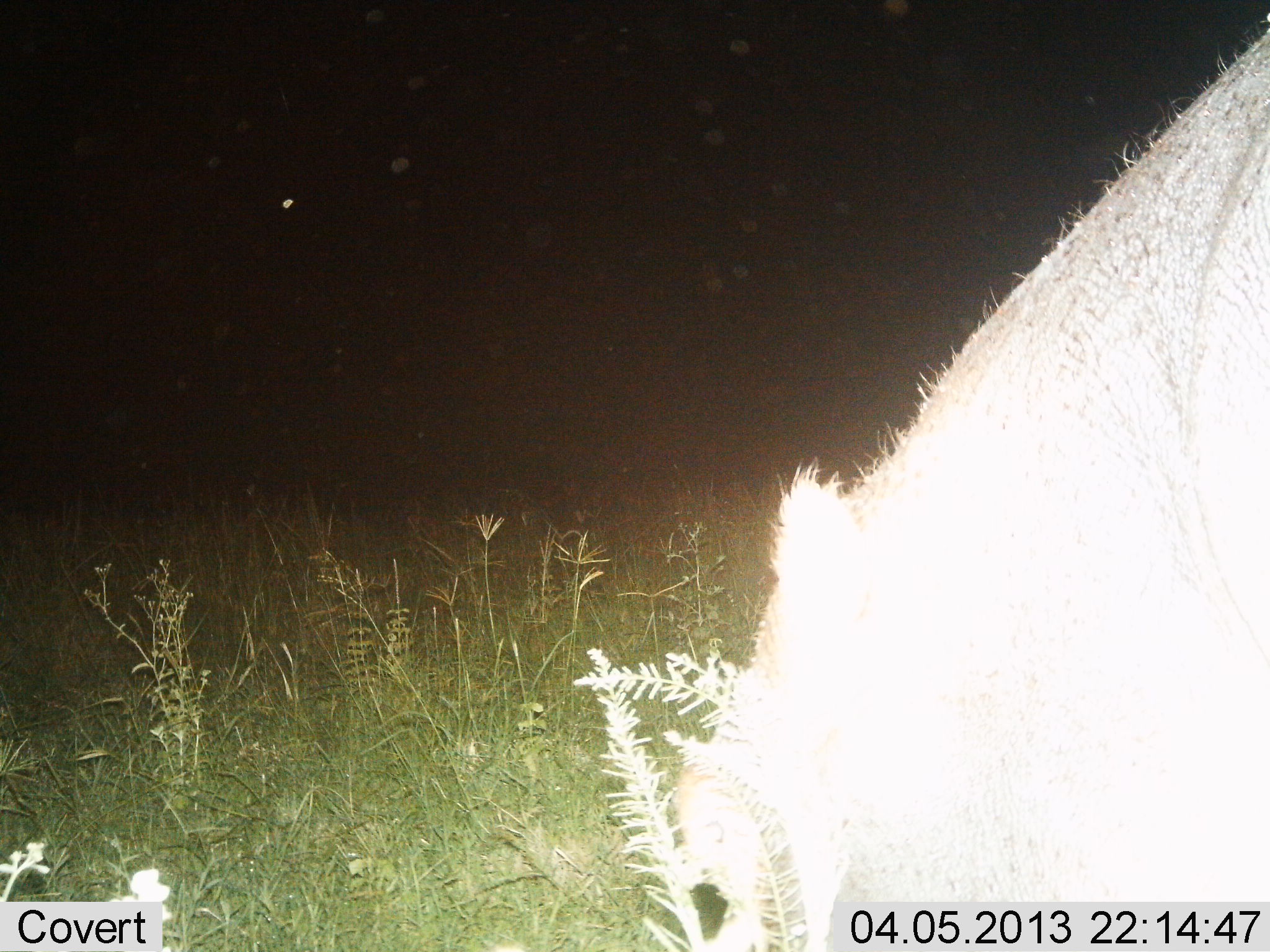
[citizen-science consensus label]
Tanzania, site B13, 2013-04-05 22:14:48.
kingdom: Animalia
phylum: Chordata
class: Mammalia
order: Artiodactyla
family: Hippopotamidae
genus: Hippopotamus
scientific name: Hippopotamus amphibius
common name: hippopotamus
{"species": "hippopotamus (Hippopotamus amphibius)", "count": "1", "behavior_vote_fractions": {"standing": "38%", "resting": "0%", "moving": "12%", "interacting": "0%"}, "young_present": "0%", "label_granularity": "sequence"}